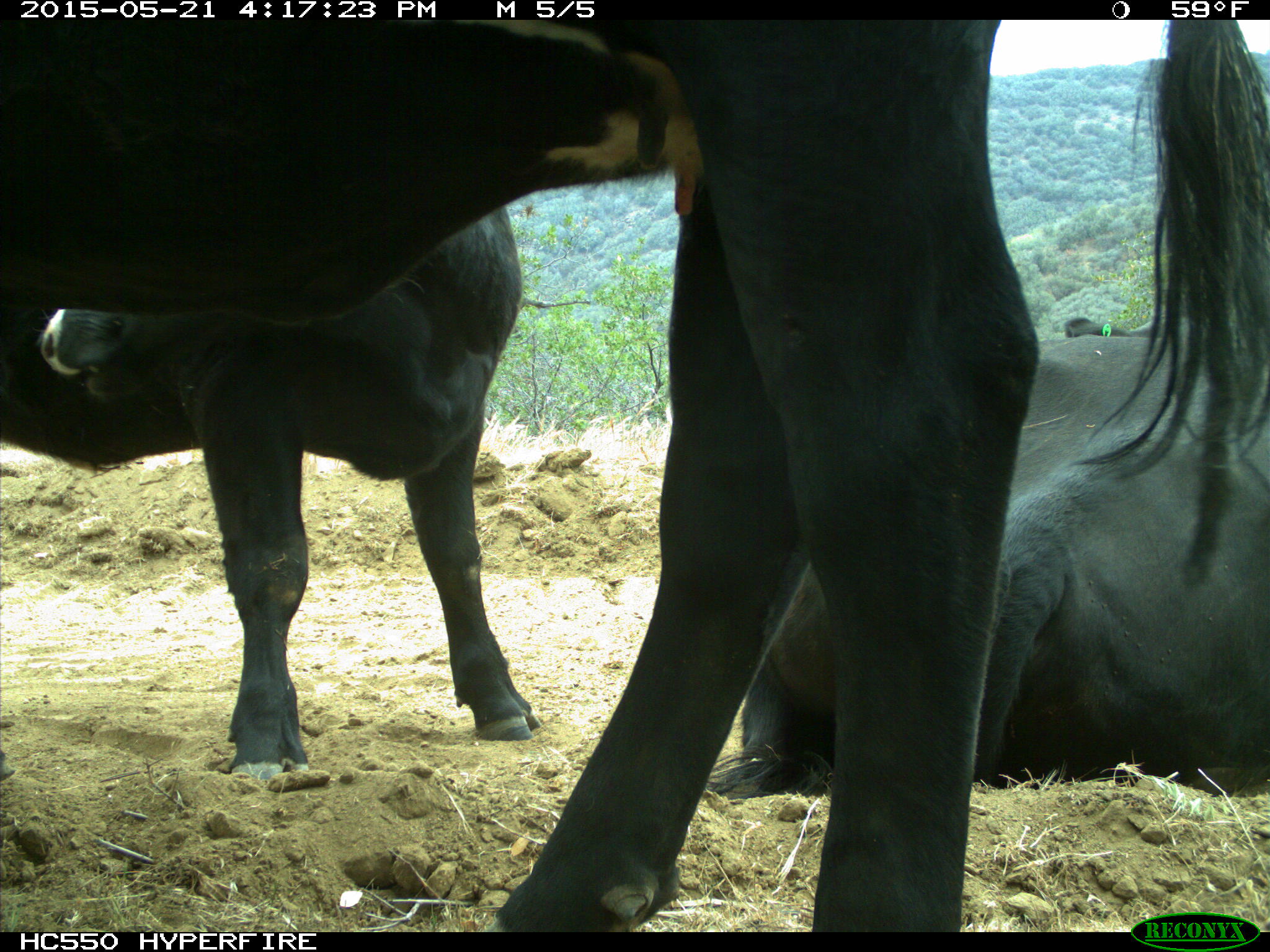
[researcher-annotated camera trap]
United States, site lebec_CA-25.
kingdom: Animalia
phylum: Chordata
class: Mammalia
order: Artiodactyla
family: Bovidae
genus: Bos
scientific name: Bos taurus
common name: domestic cow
Bos taurus (domestic cow).